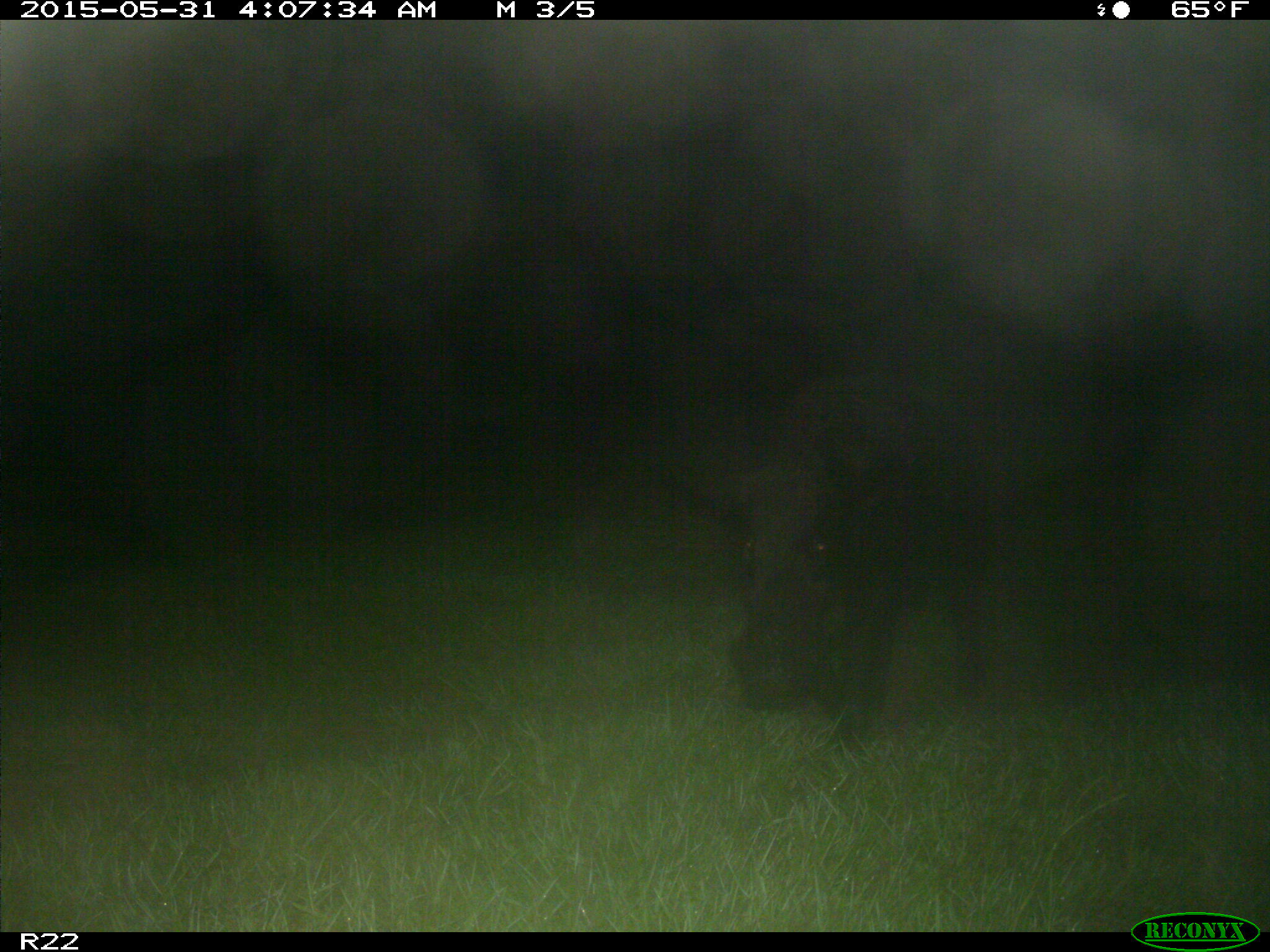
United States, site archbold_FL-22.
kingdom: Animalia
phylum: Chordata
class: Mammalia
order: Artiodactyla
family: Bovidae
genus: Bos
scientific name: Bos taurus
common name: domestic cow